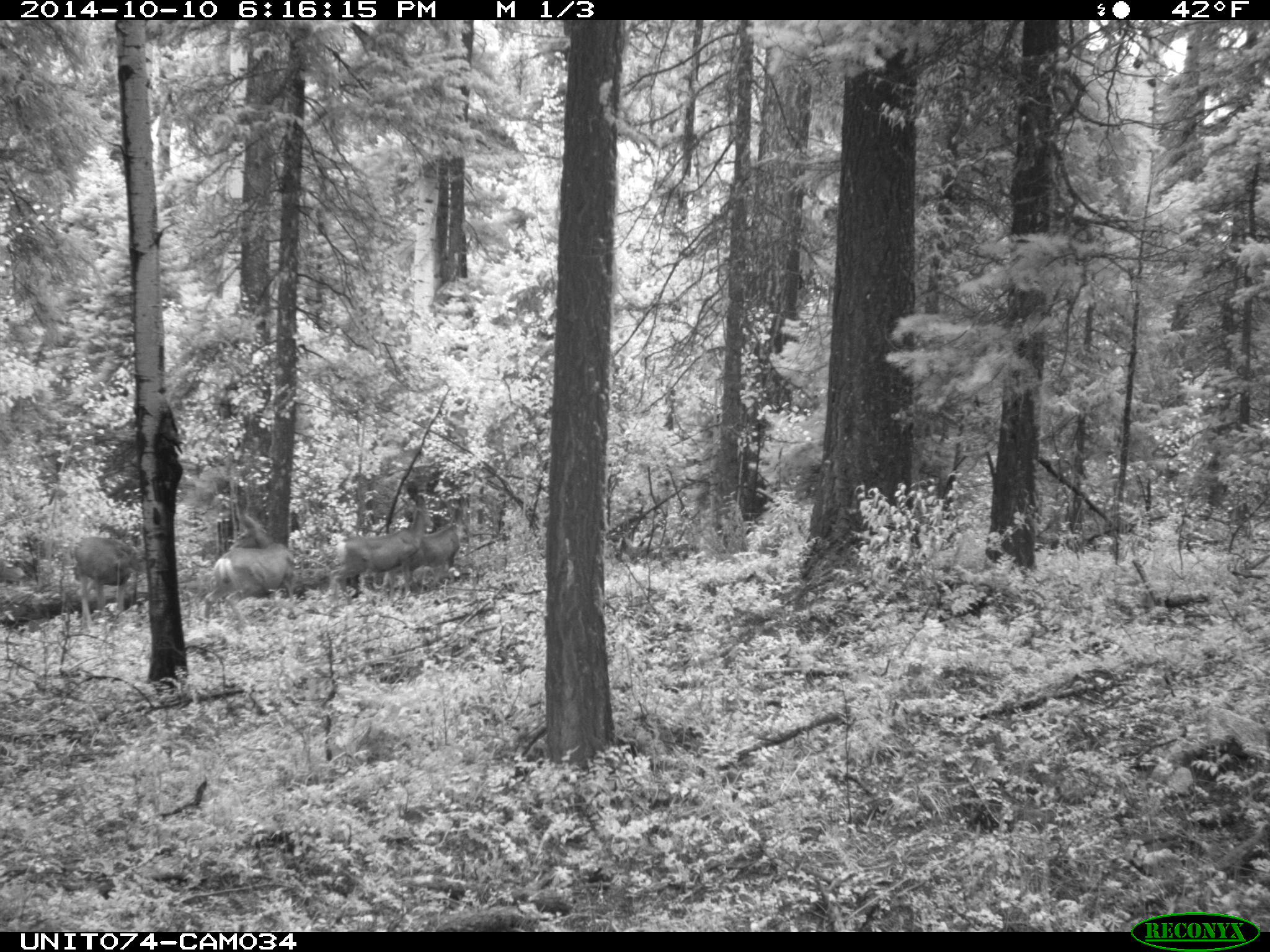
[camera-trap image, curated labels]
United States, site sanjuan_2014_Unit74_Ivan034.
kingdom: Animalia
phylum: Chordata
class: Mammalia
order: Artiodactyla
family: Cervidae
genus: Odocoileus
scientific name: Odocoileus hemionus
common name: mule deer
Odocoileus hemionus (mule deer).